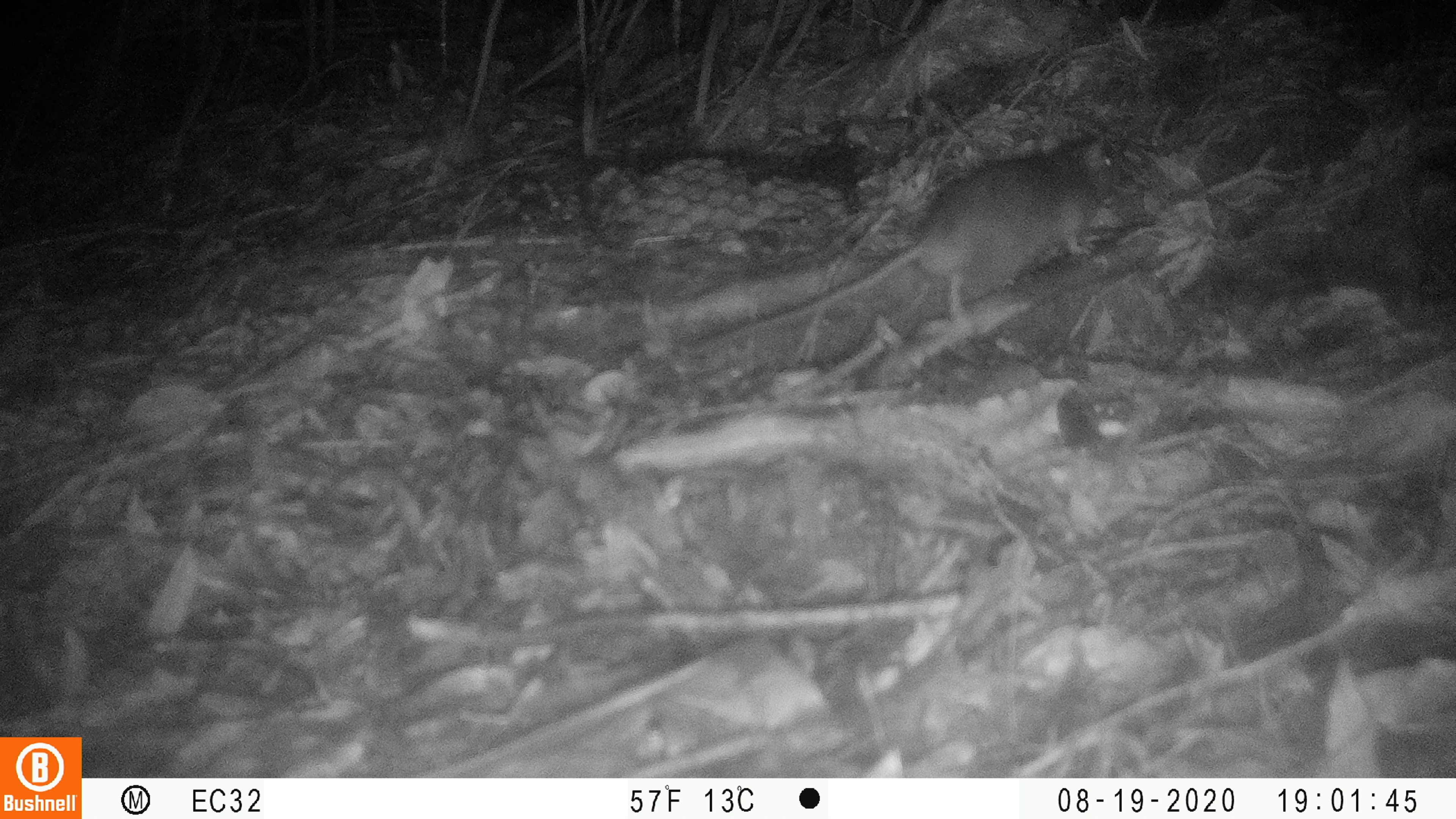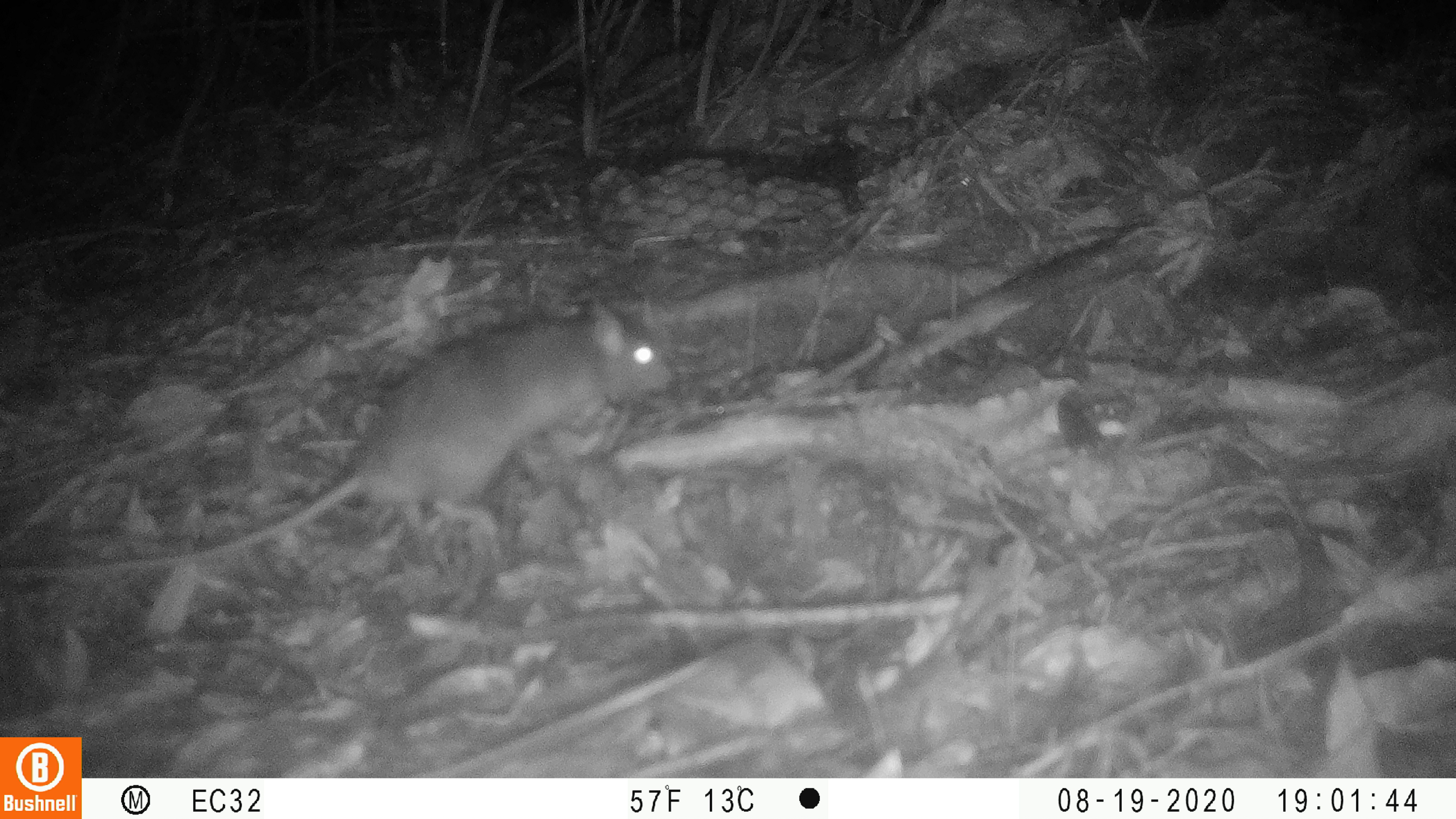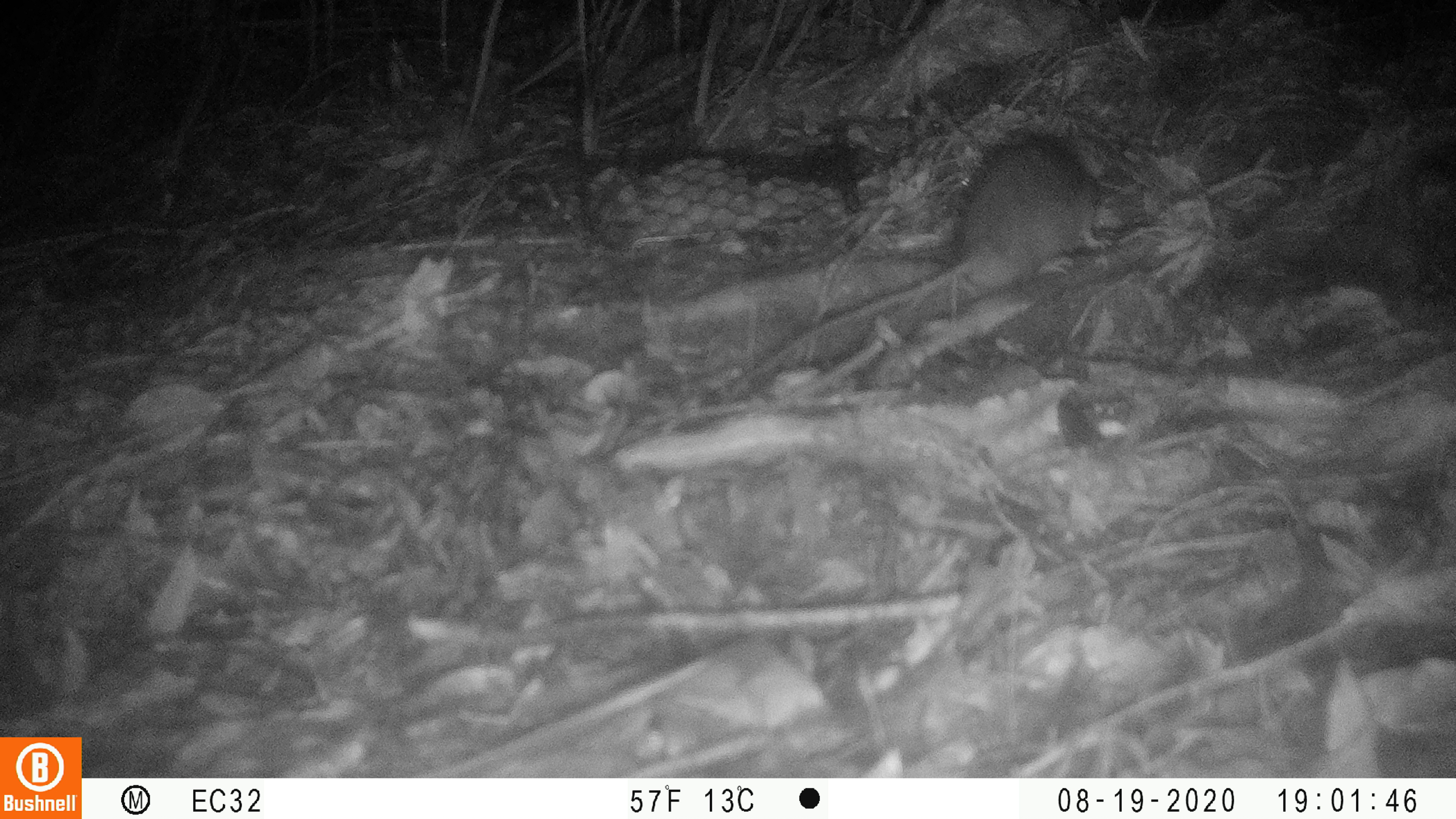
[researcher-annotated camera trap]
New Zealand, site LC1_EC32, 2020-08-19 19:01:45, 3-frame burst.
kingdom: Animalia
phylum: Chordata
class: Mammalia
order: Rodentia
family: Muridae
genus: Rattus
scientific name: Rattus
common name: rat